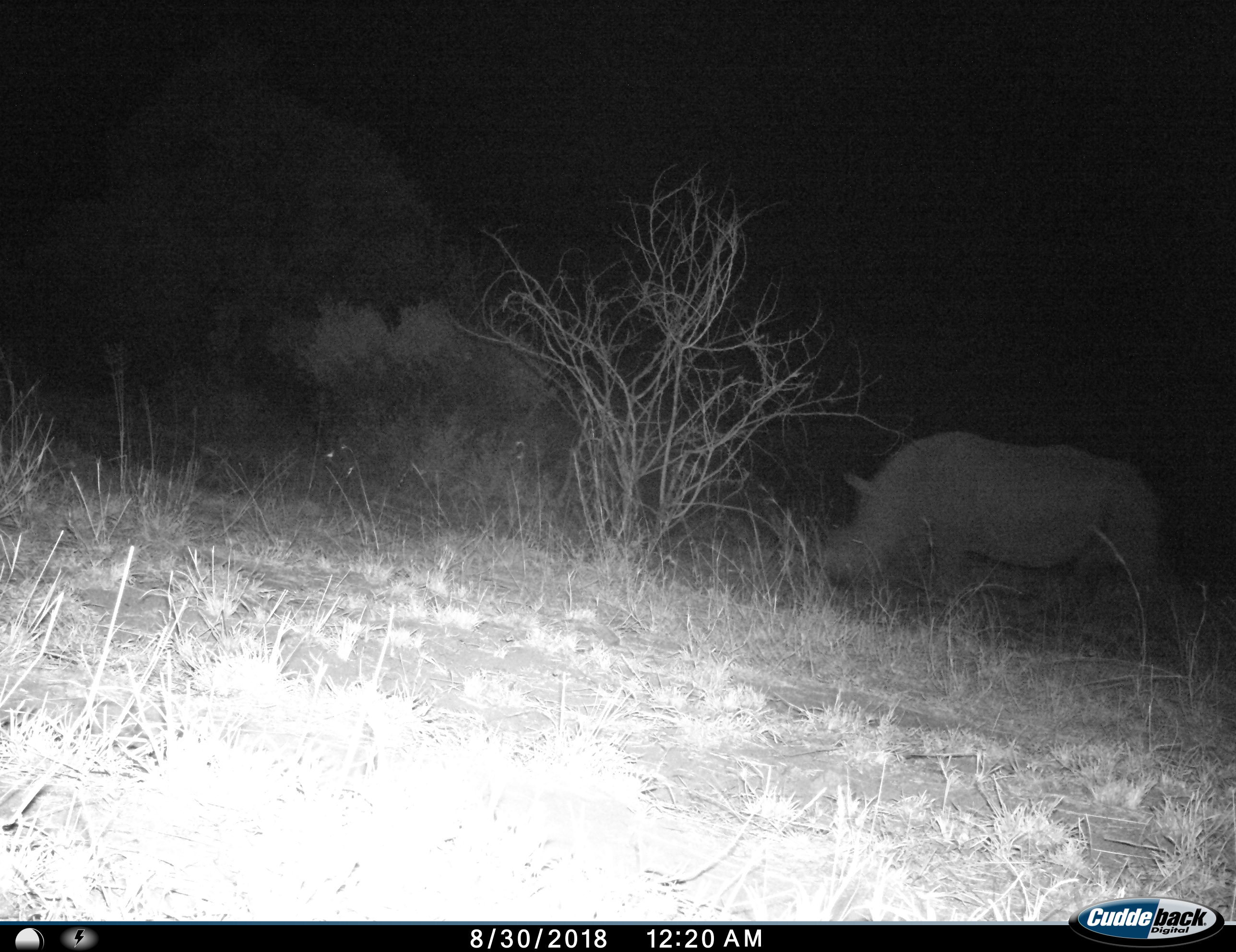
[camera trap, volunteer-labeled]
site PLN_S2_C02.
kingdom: Animalia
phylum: Chordata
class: Mammalia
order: Perissodactyla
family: Rhinocerotidae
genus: Ceratotherium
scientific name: Ceratotherium simum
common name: white rhinoceros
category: rhinoceroswhite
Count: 1.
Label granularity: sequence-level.